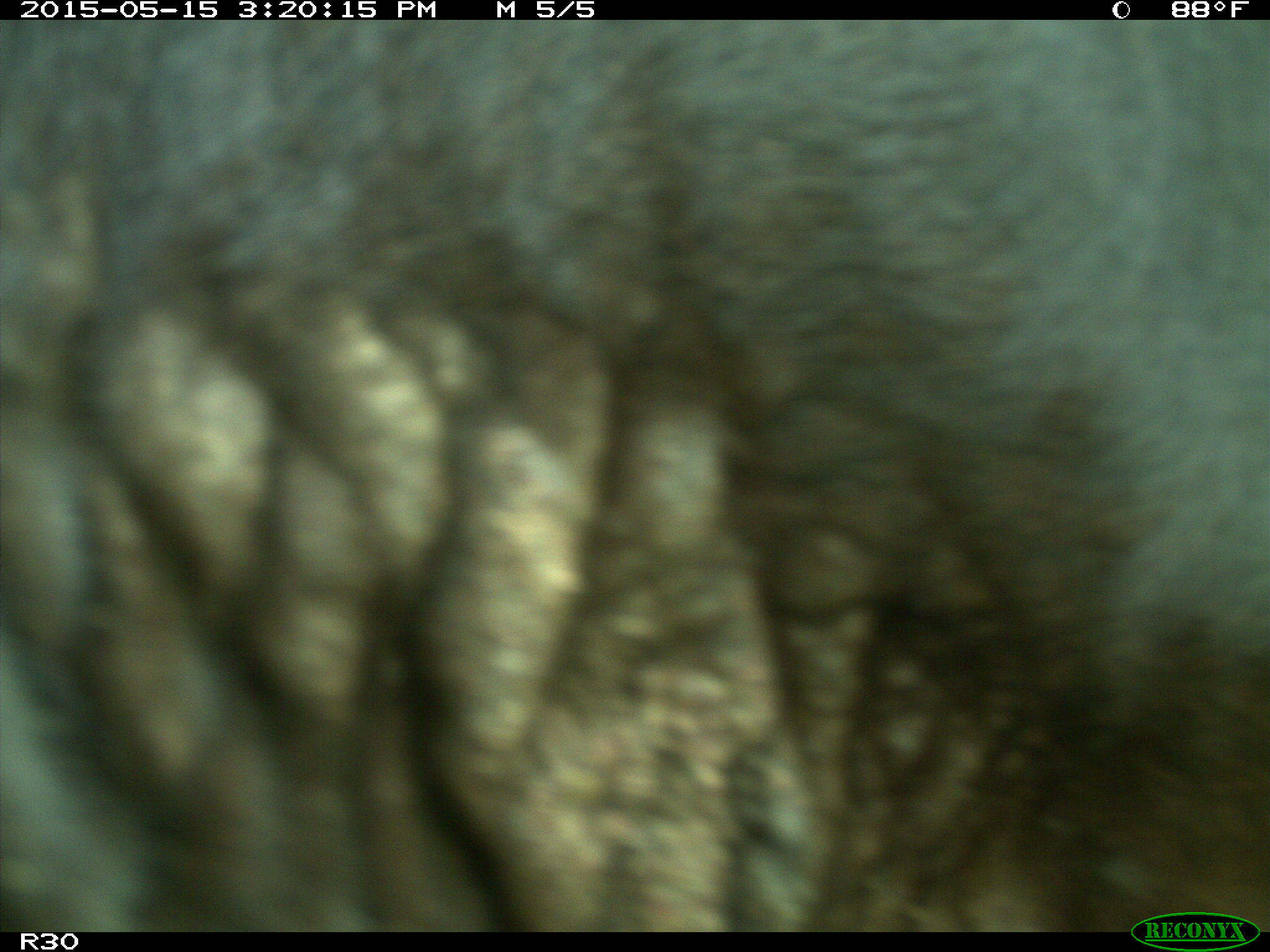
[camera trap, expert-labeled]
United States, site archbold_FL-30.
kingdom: Animalia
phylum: Chordata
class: Mammalia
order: Artiodactyla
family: Bovidae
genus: Bos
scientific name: Bos taurus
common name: domestic cow